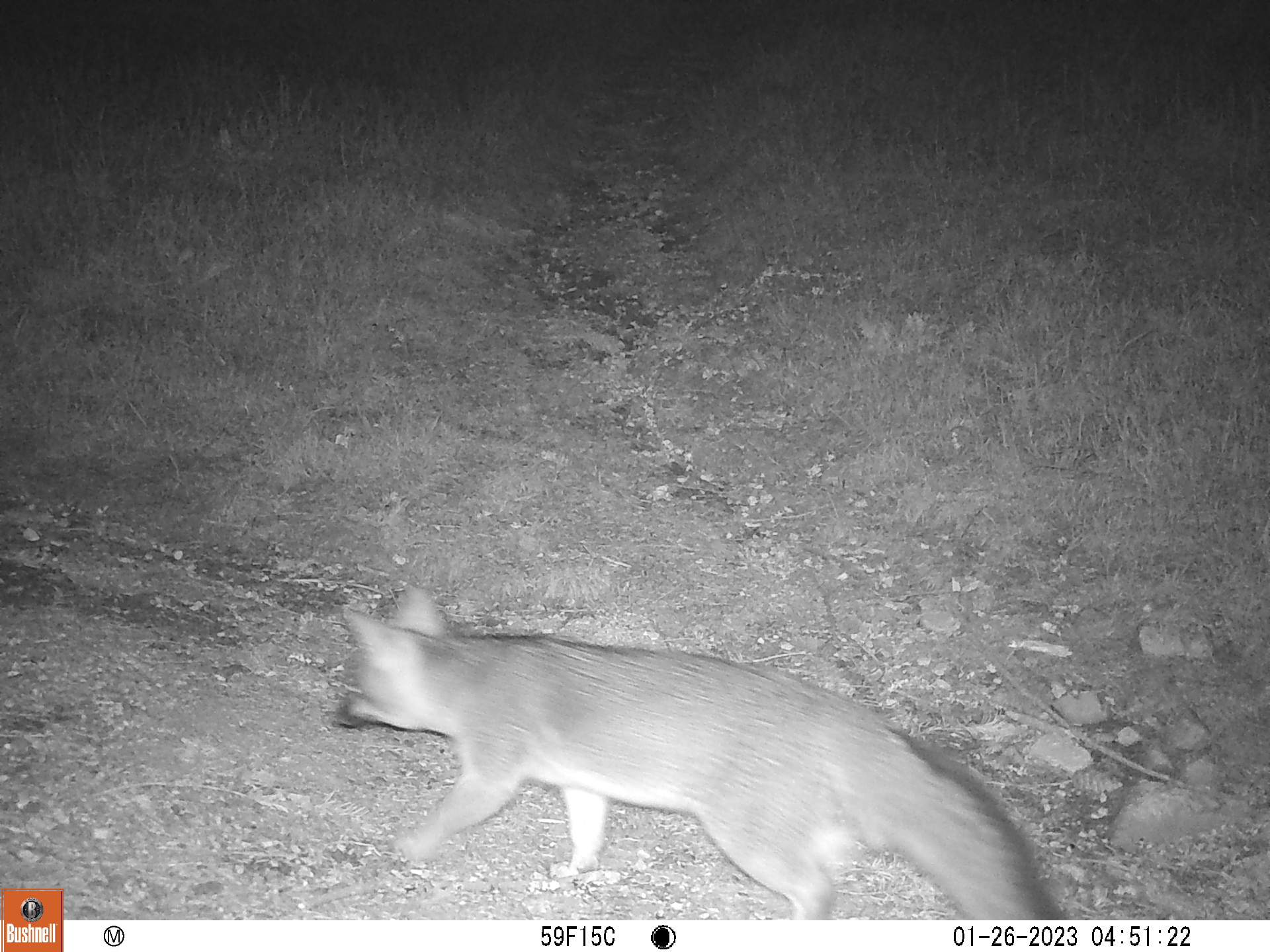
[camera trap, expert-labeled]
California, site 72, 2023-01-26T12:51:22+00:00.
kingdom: Animalia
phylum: Chordata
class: Mammalia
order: Carnivora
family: Canidae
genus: Urocyon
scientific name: Urocyon cinereoargenteus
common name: gray fox